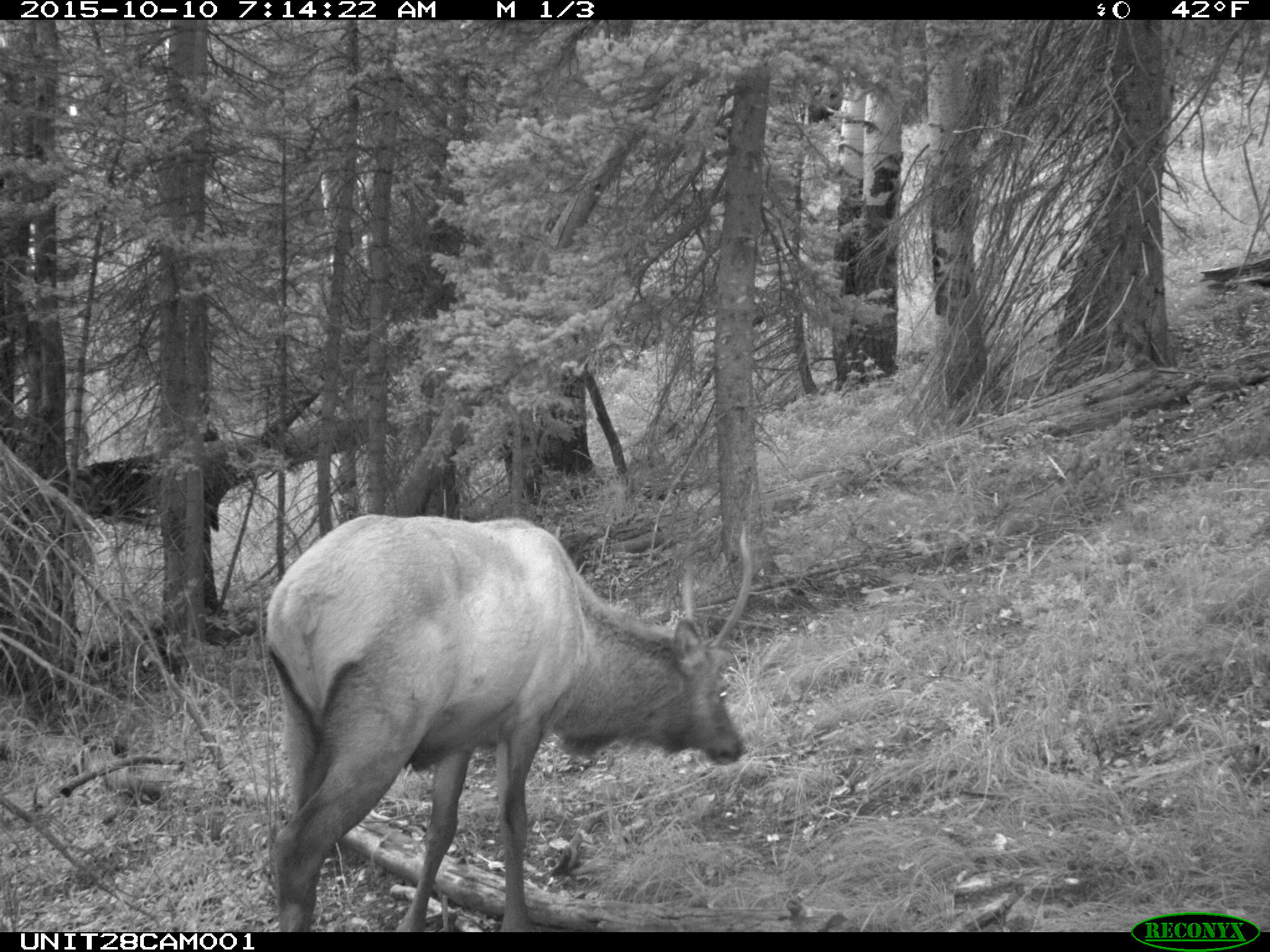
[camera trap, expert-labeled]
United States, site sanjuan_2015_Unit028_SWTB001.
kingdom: Animalia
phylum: Chordata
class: Mammalia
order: Artiodactyla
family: Cervidae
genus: Cervus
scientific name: Cervus elaphus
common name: red deer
Cervus elaphus (red deer).